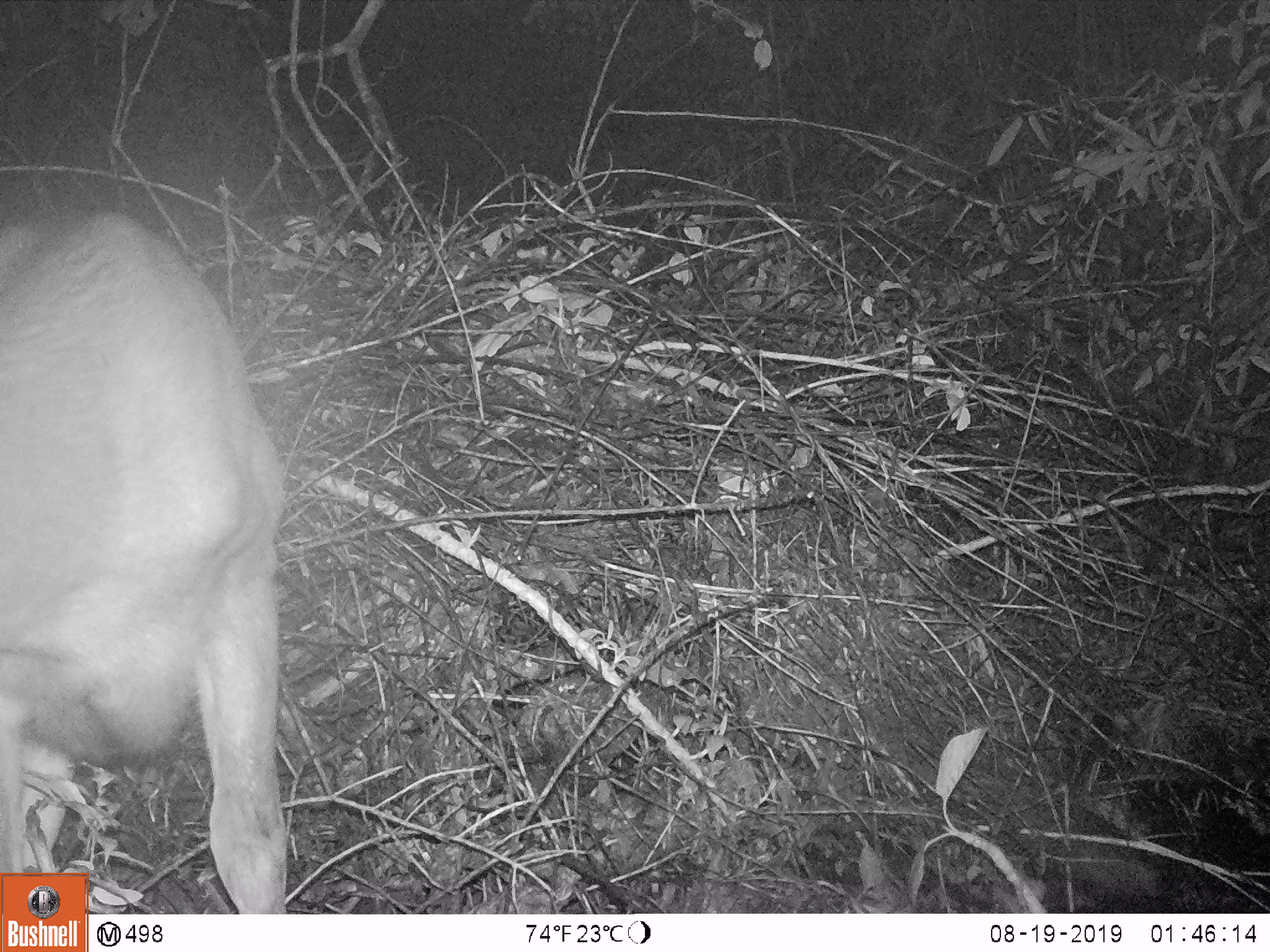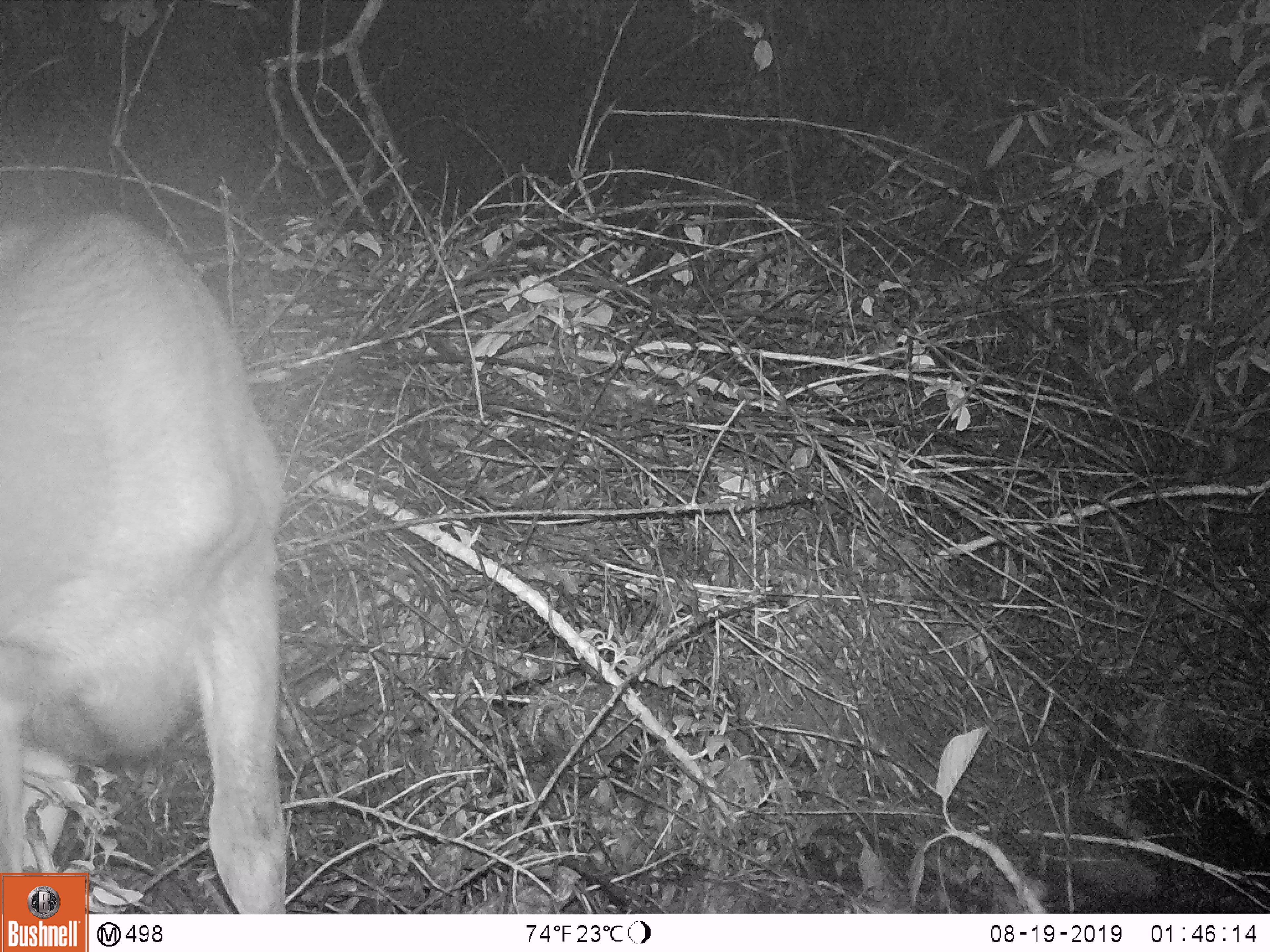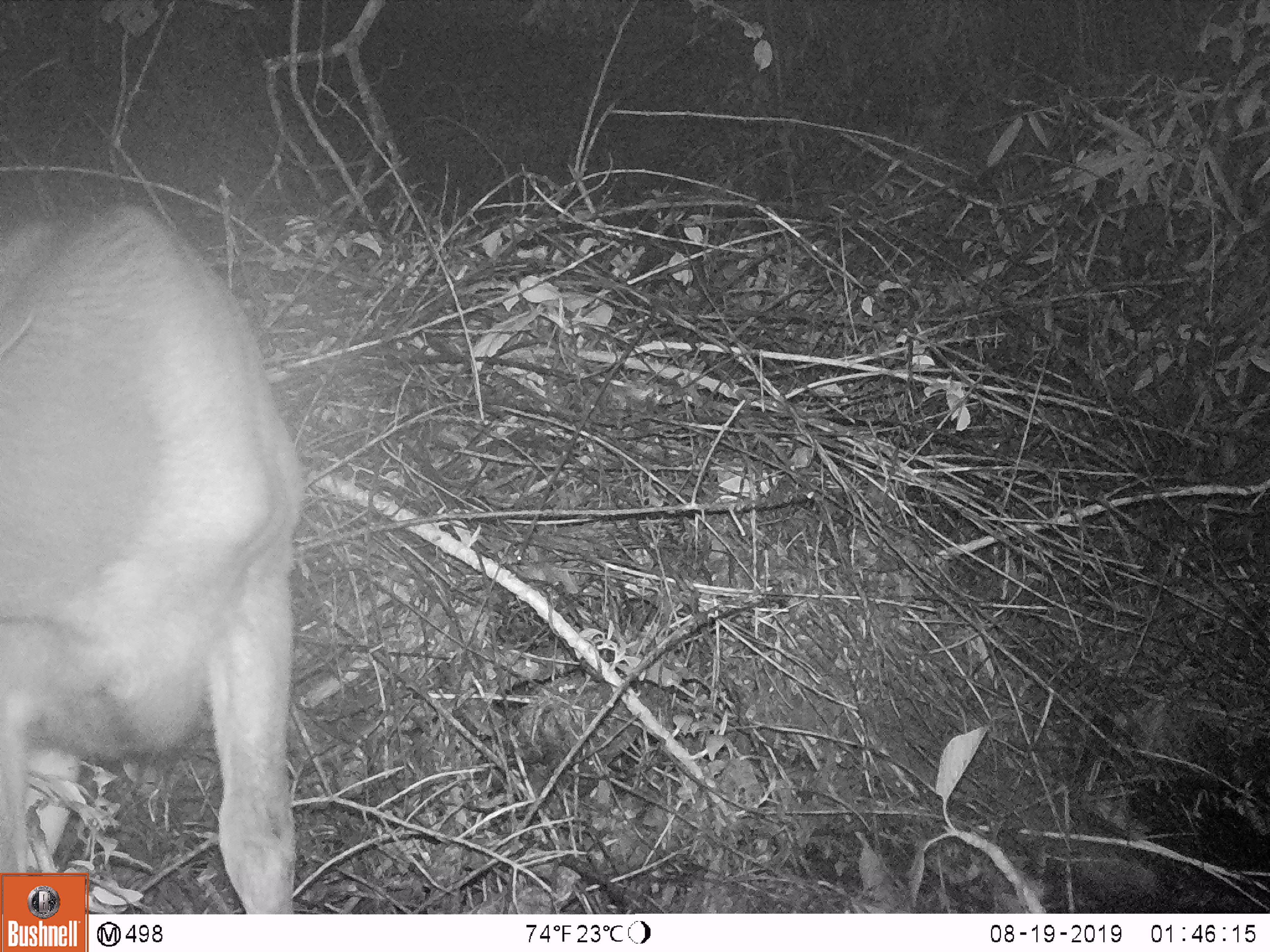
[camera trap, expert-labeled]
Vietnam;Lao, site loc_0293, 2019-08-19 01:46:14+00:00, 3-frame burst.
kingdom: Animalia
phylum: Chordata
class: Mammalia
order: Artiodactyla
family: Cervidae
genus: Rusa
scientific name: Rusa unicolor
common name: sambar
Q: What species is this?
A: Sambar (Rusa unicolor).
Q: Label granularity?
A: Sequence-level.